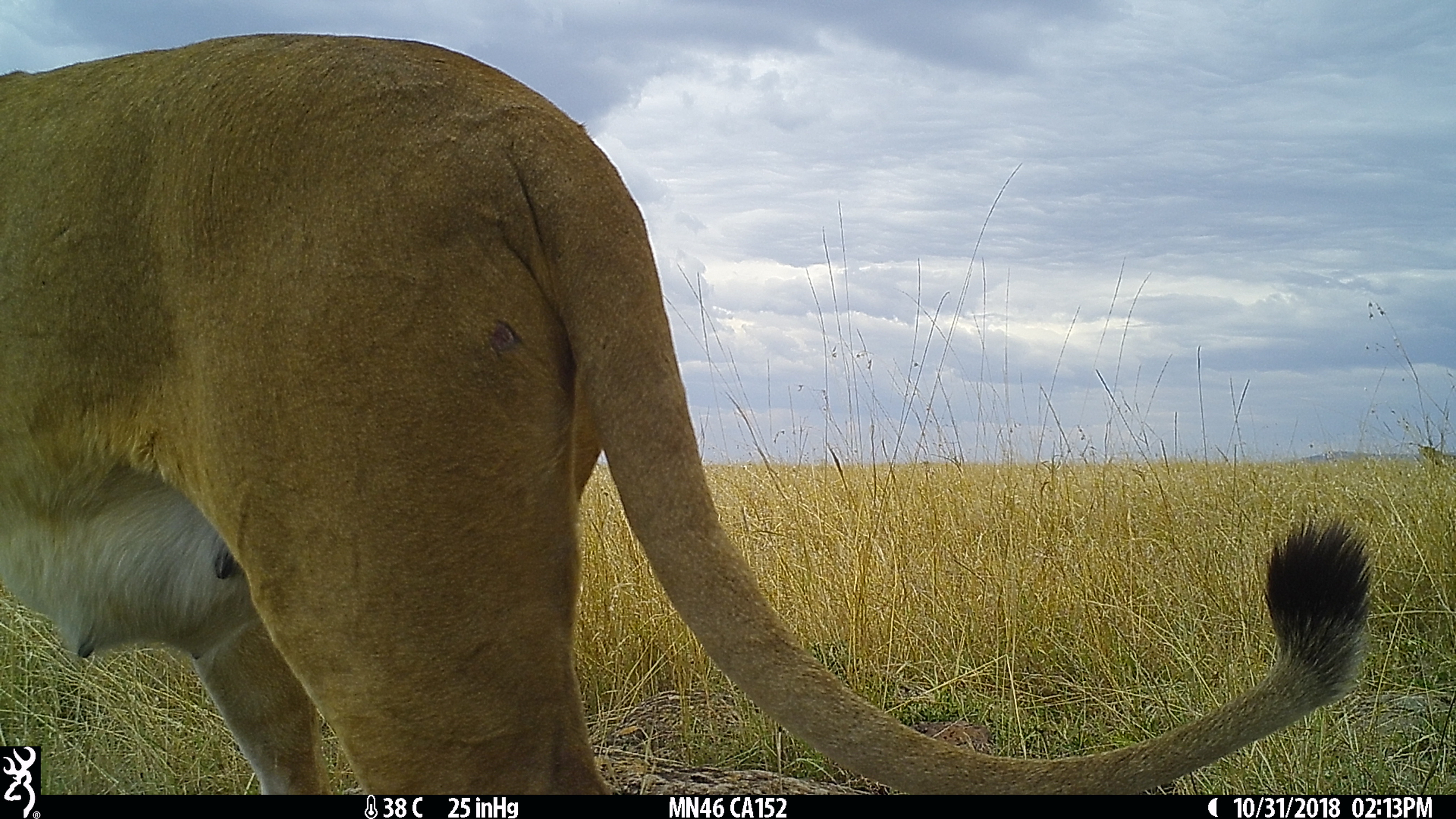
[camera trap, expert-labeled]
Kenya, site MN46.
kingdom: Animalia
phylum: Chordata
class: Mammalia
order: Carnivora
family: Felidae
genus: Panthera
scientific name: Panthera leo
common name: lion